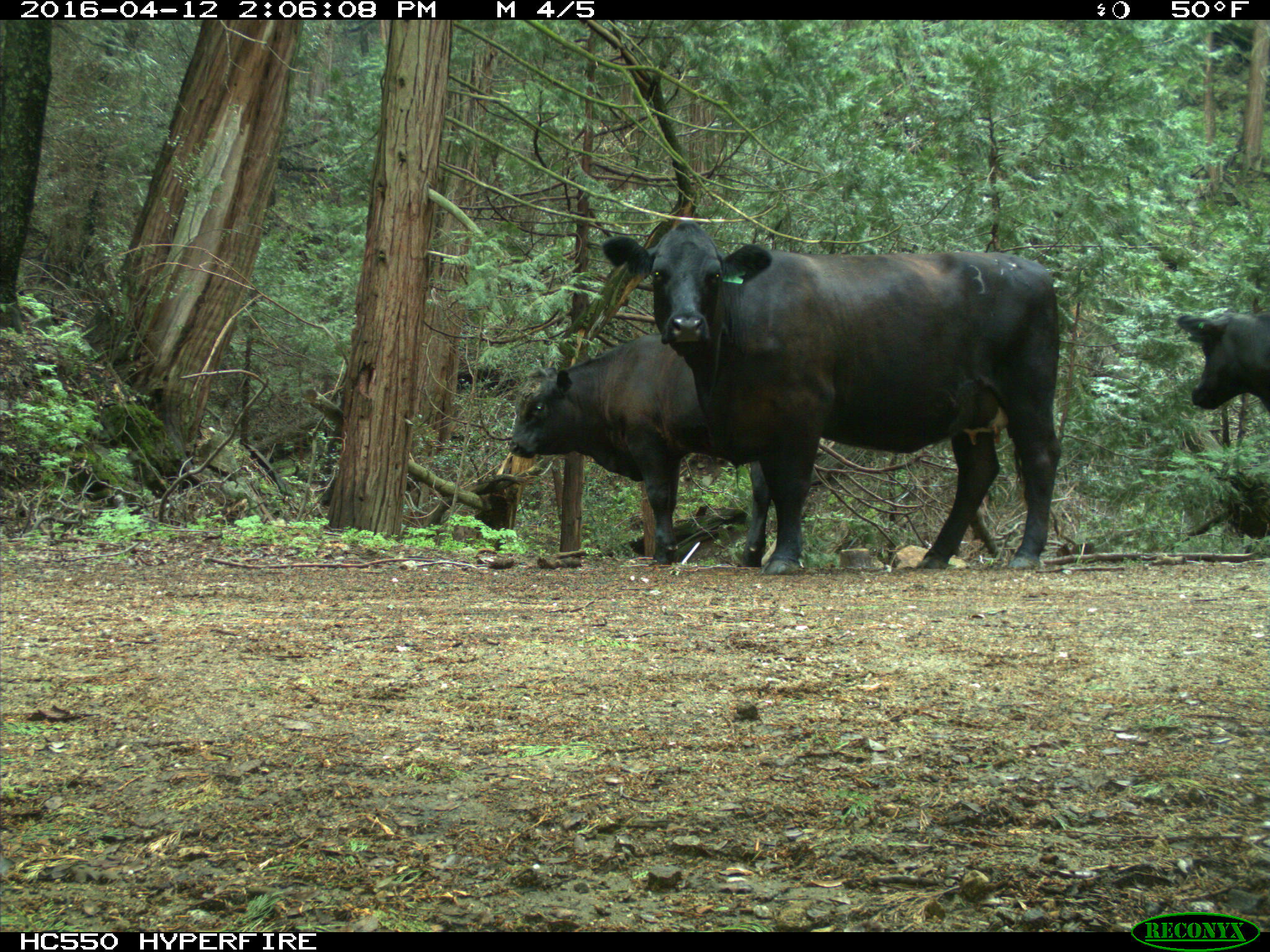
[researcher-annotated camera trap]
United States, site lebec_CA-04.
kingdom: Animalia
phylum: Chordata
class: Mammalia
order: Artiodactyla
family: Bovidae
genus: Bos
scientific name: Bos taurus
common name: domestic cow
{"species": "Bos taurus (domestic cow)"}